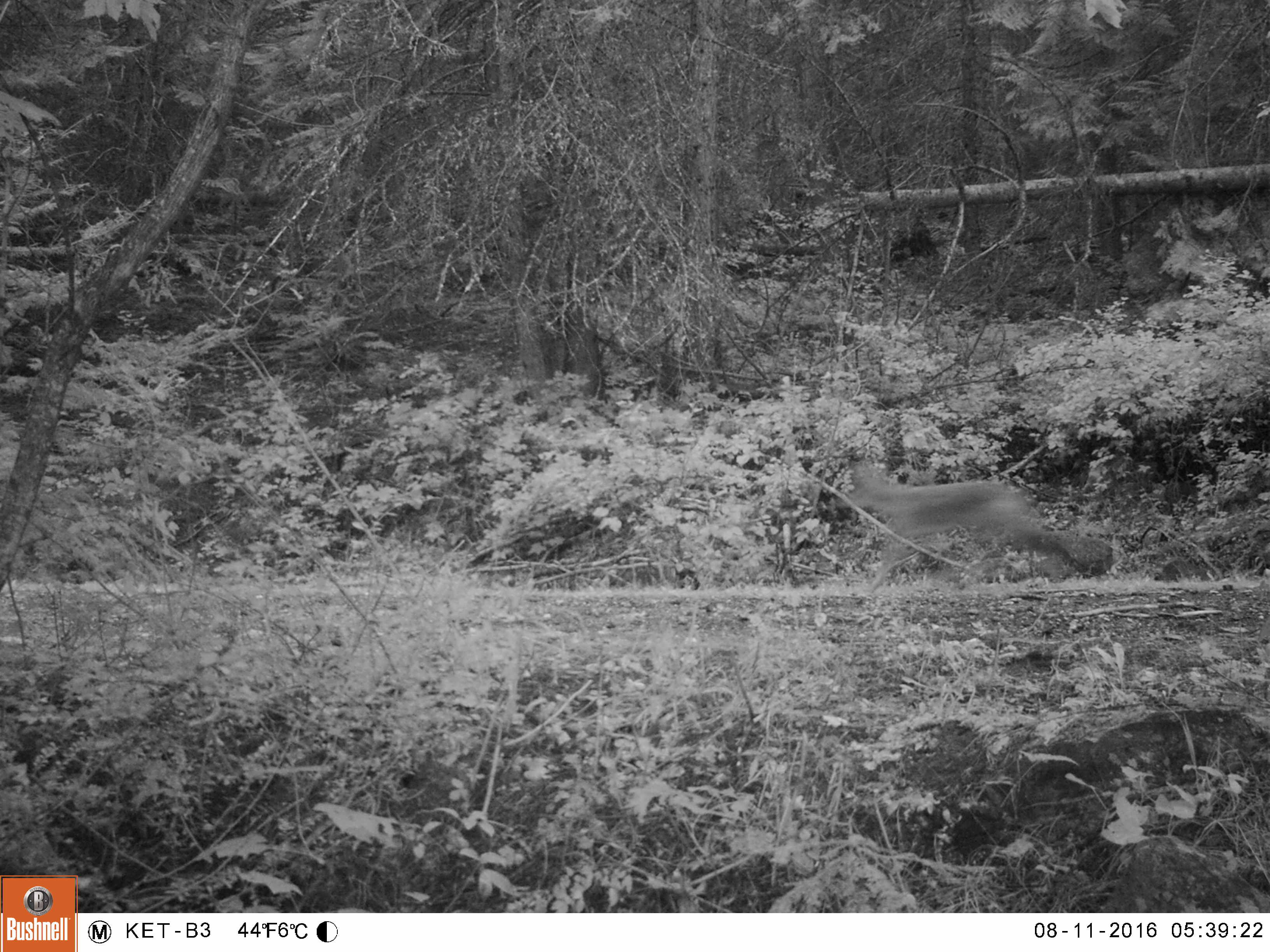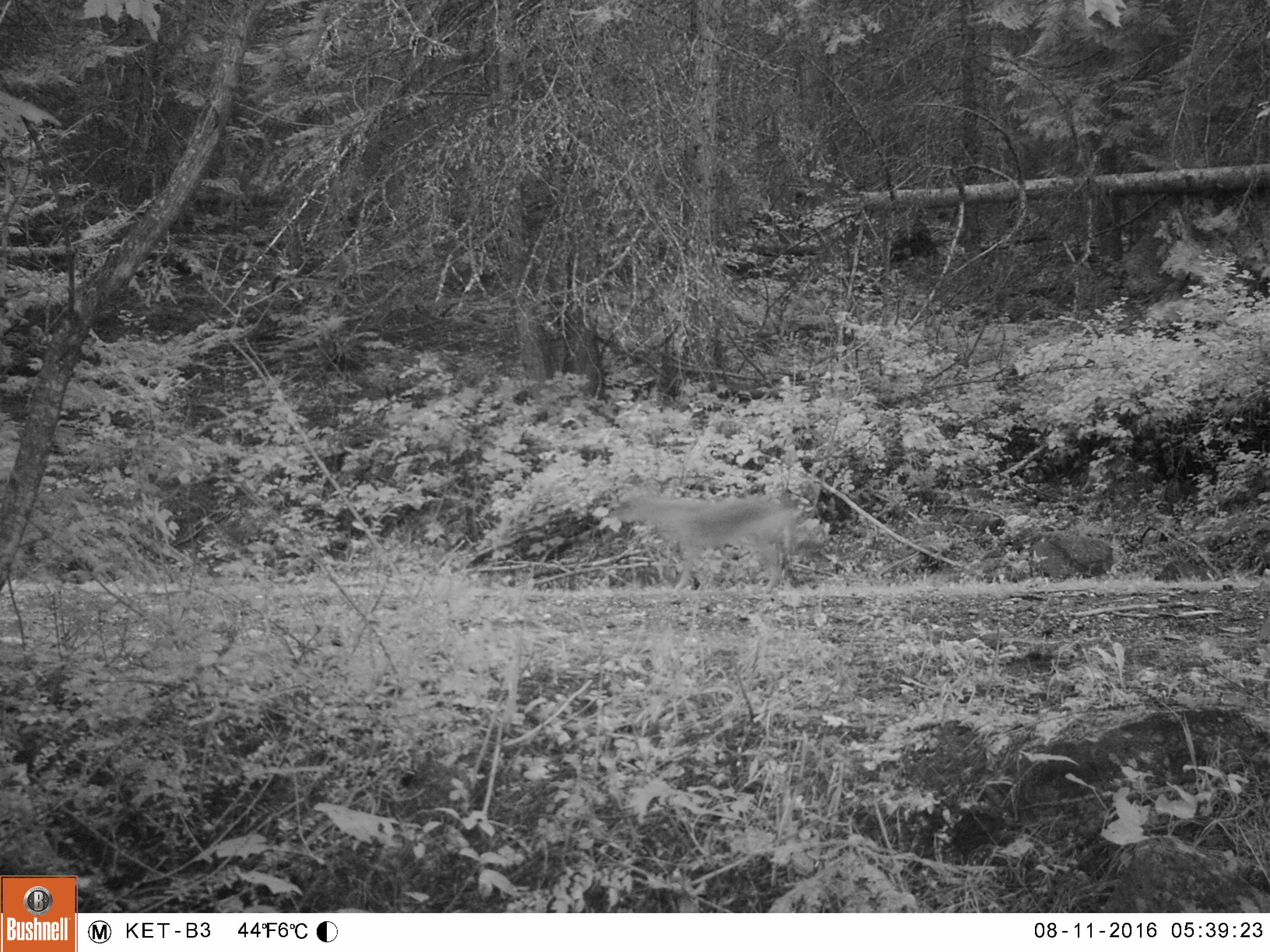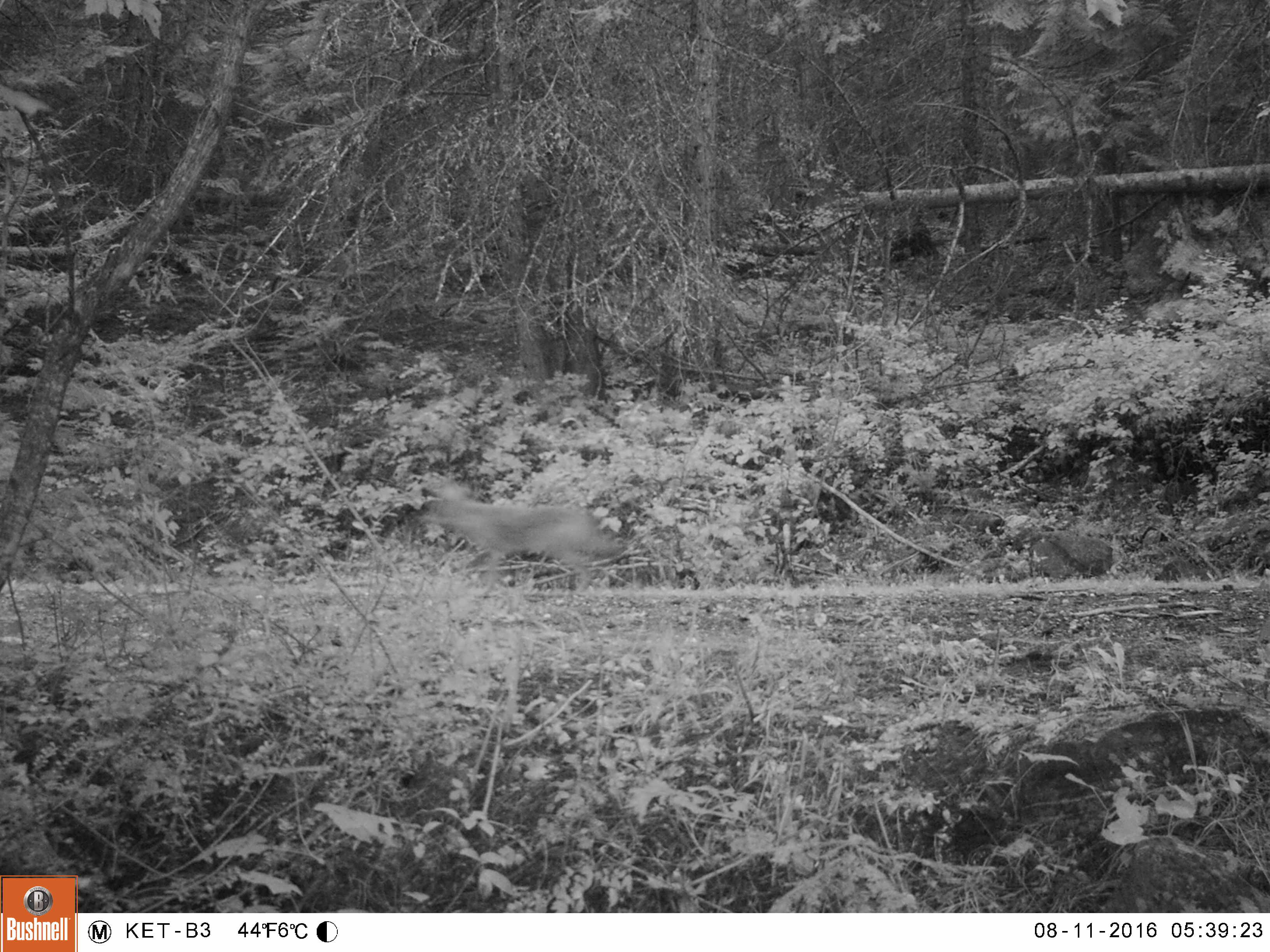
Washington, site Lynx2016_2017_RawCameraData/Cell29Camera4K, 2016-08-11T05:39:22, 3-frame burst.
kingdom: Animalia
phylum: Chordata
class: Mammalia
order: Carnivora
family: Canidae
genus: Canis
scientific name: Canis latrans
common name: coyote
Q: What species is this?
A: Canis latrans (coyote).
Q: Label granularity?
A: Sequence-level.